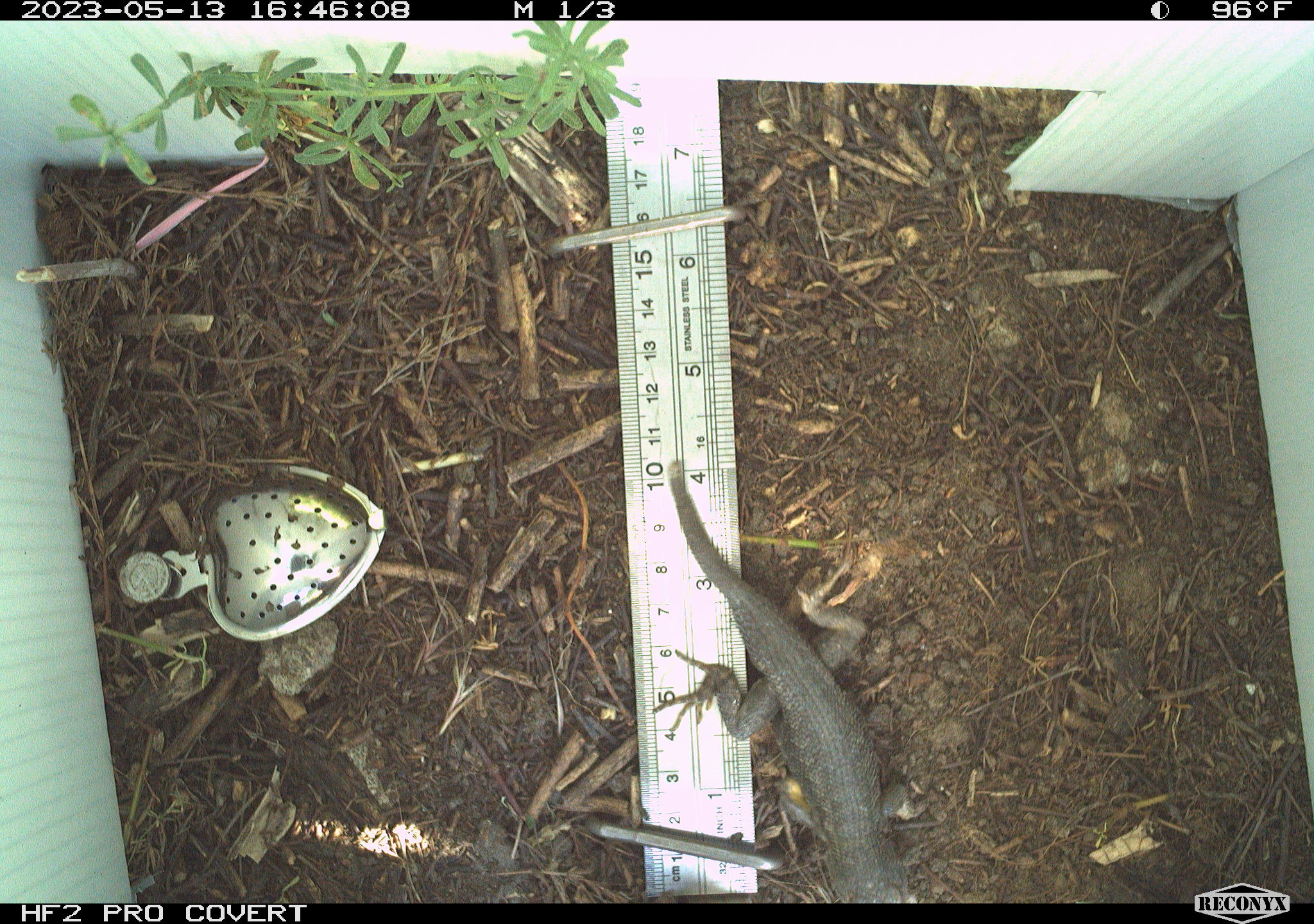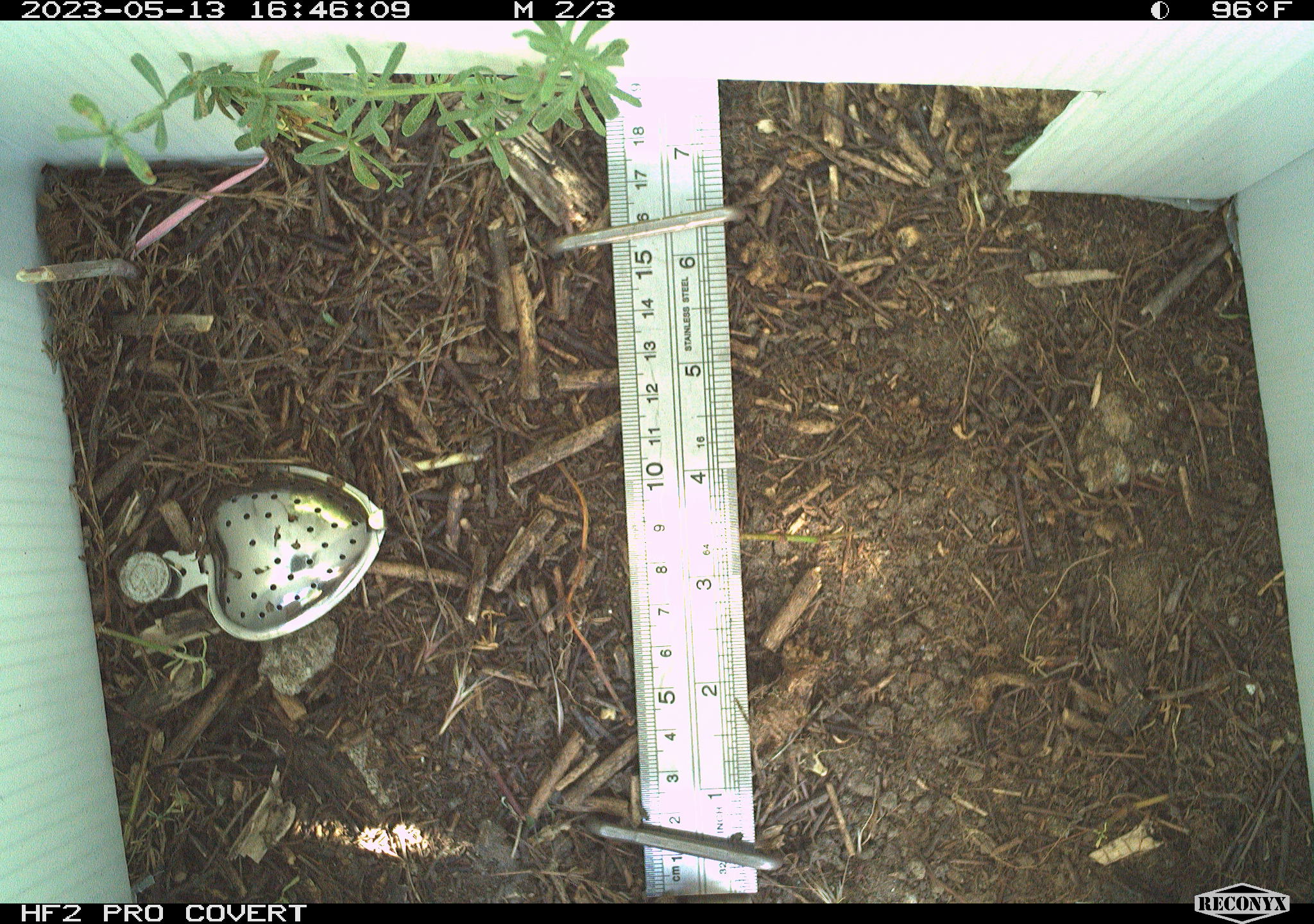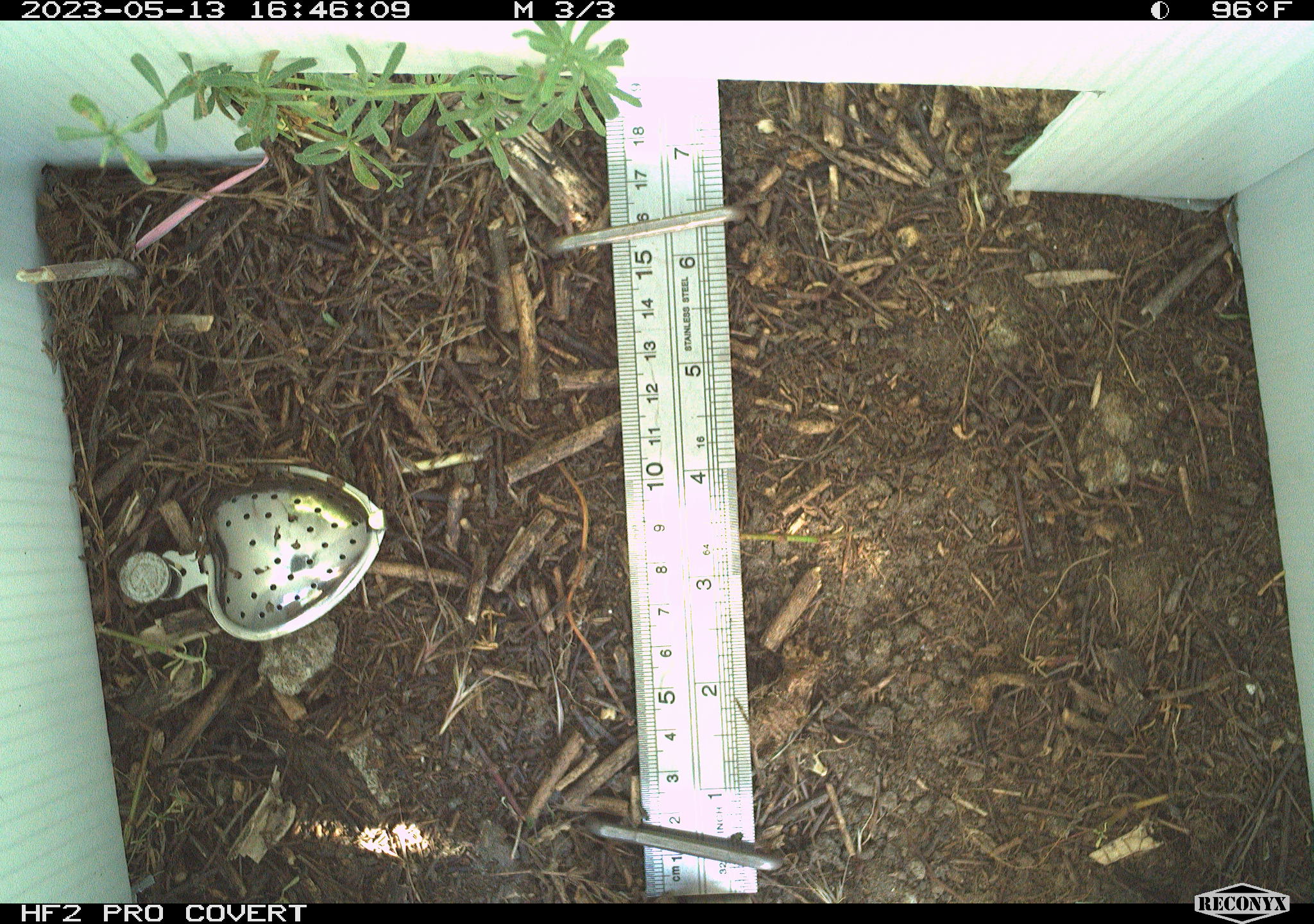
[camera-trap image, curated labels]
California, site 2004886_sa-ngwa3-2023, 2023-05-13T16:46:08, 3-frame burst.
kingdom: Animalia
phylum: Chordata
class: Reptilia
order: Squamata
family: Phrynosomatidae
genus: Sceloporus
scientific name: Sceloporus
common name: spiny lizards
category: sceloporus species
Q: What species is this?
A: Sceloporus species (spiny lizards) (Sceloporus).